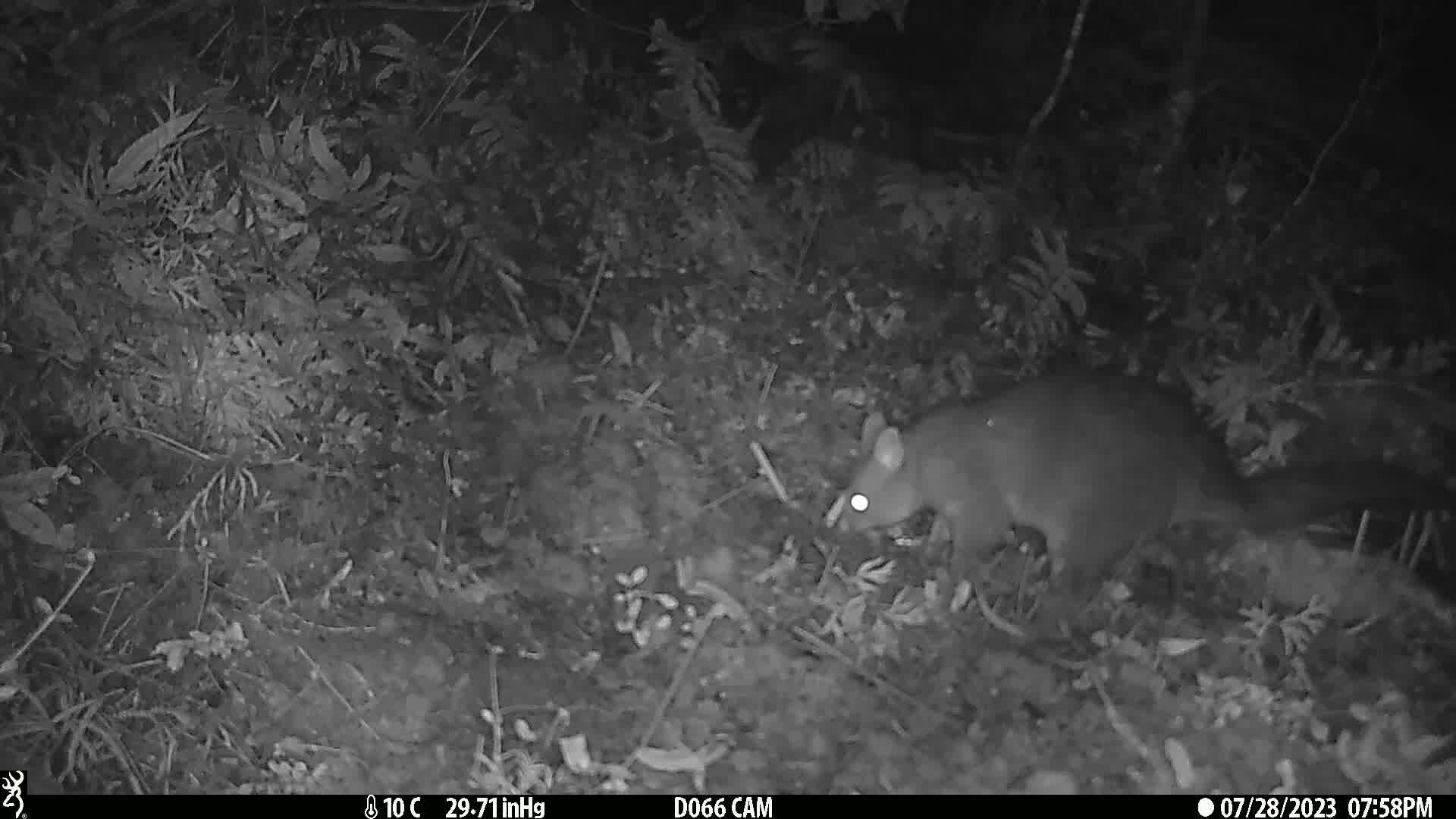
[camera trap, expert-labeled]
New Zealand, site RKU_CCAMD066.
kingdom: Animalia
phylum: Chordata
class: Mammalia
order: Diprotodontia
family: Phalangeridae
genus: Trichosurus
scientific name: Trichosurus vulpecula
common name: common brushtail possum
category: possum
Possum (common brushtail possum) (Trichosurus vulpecula).